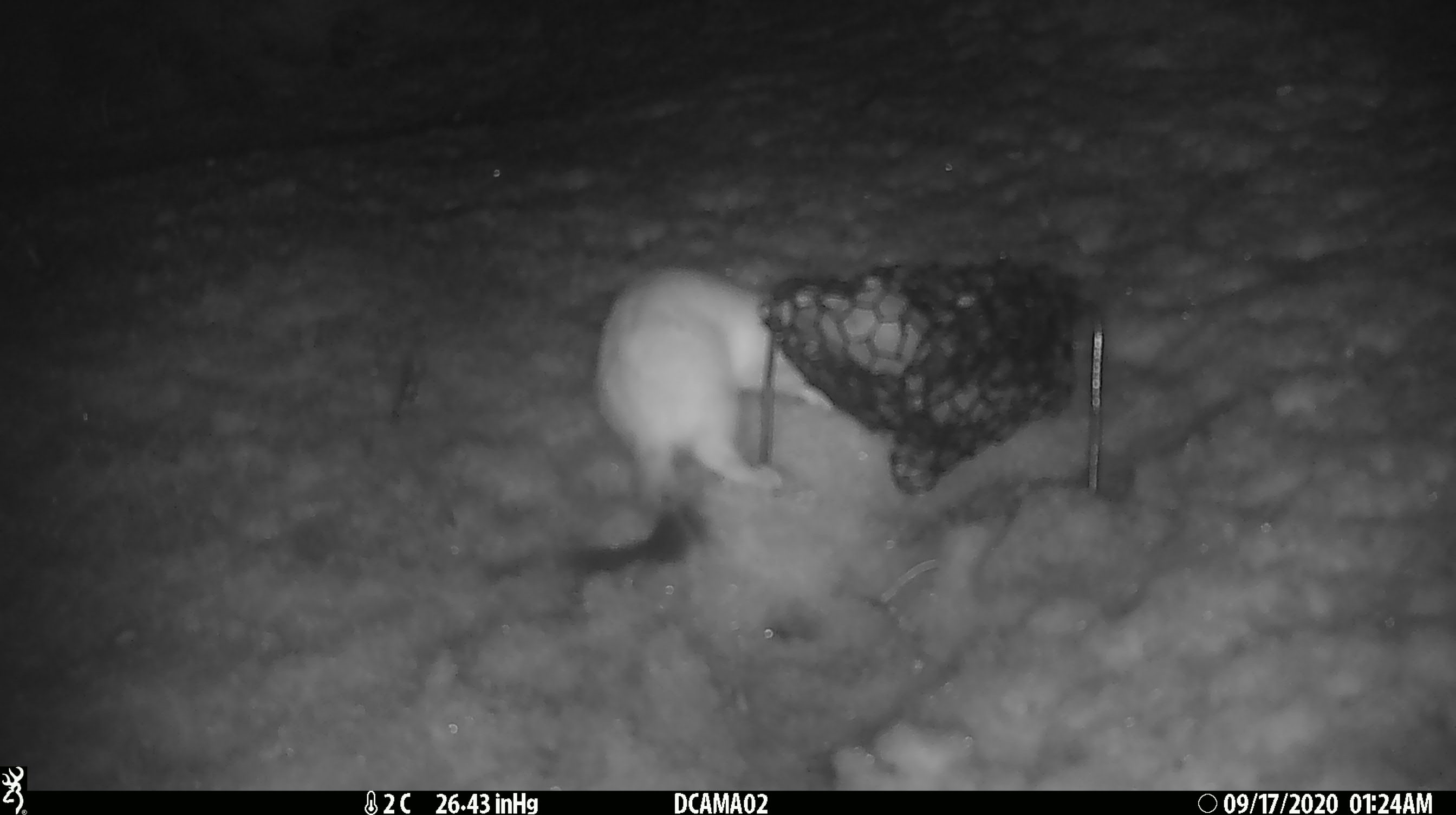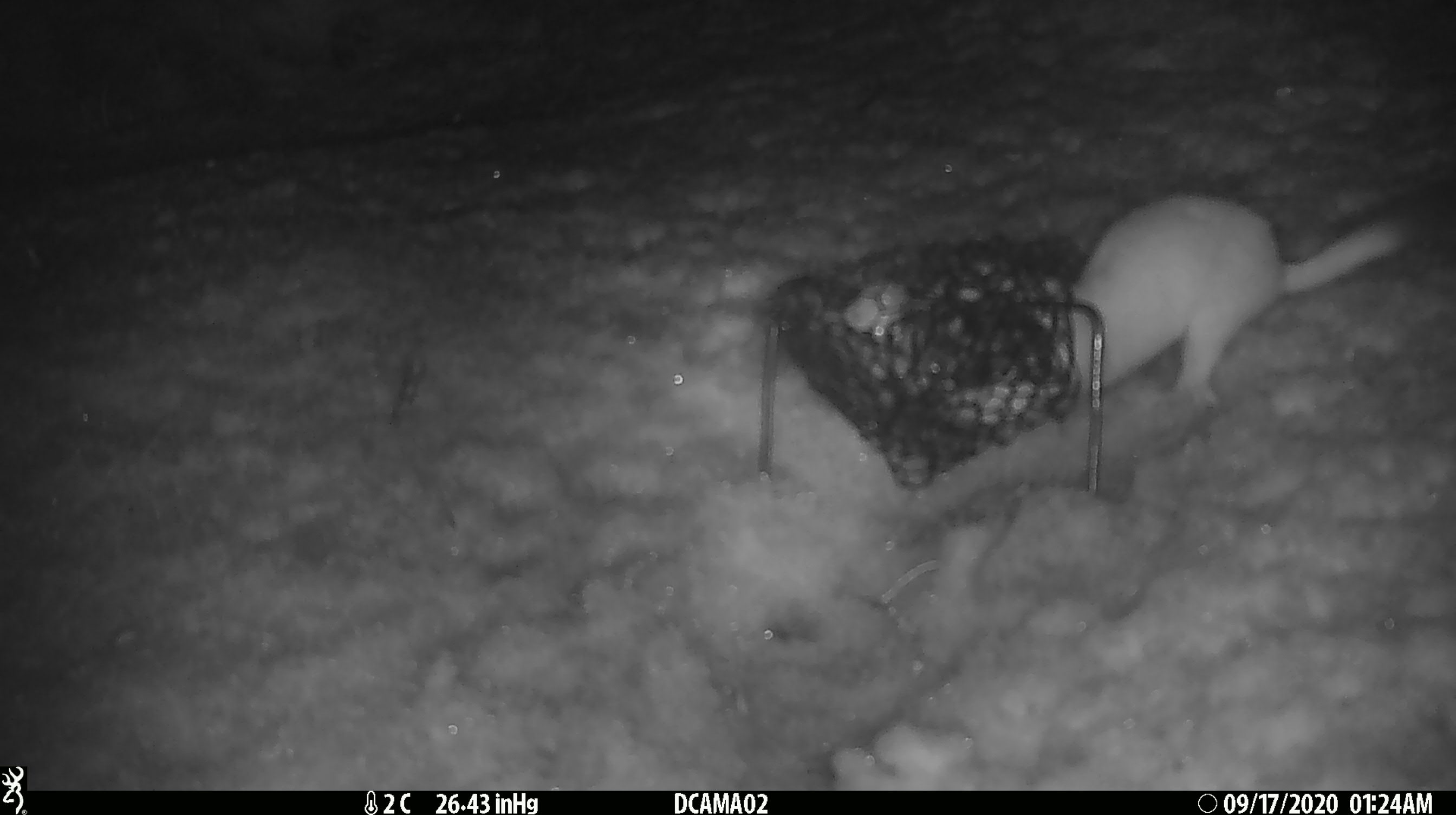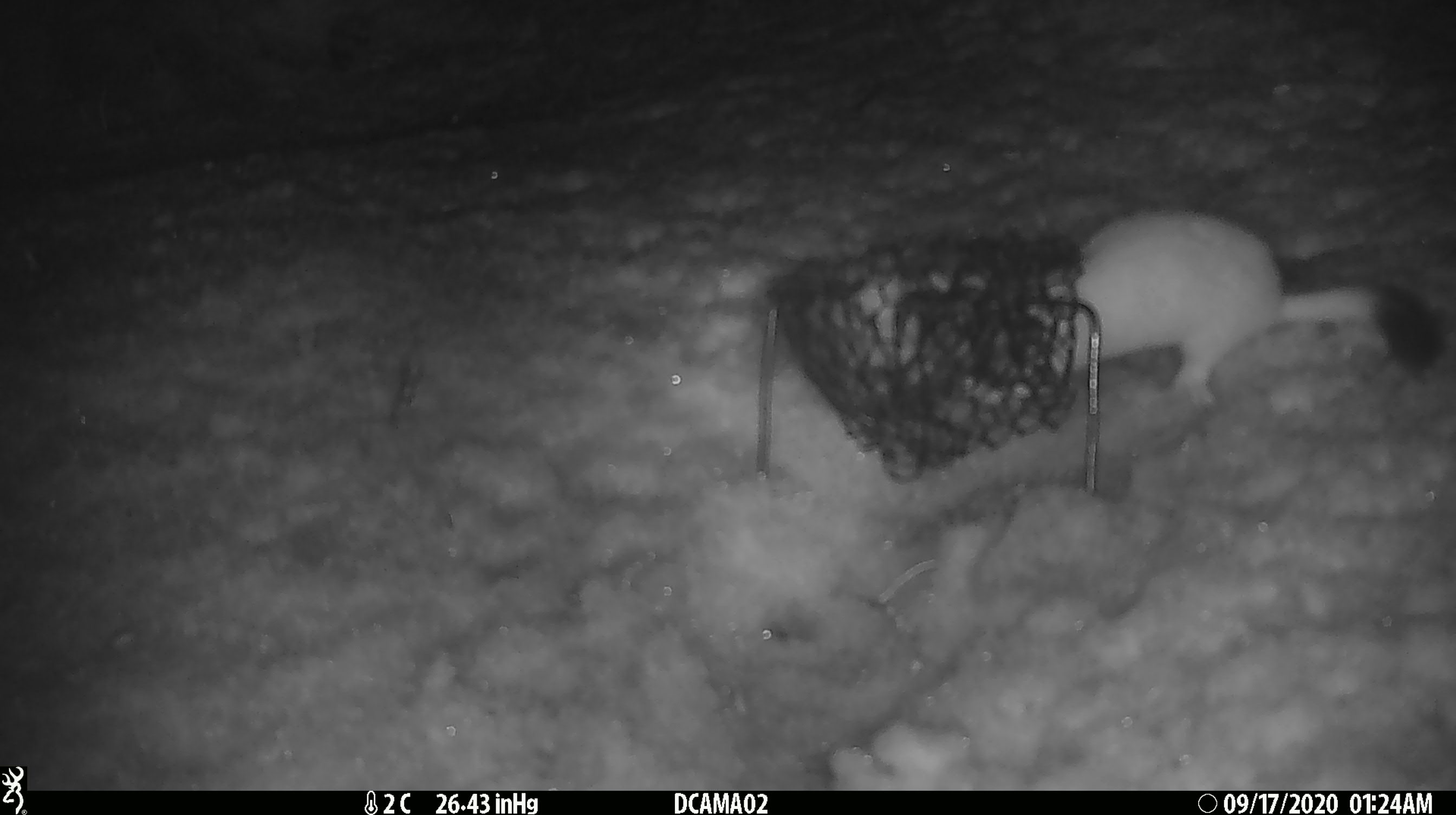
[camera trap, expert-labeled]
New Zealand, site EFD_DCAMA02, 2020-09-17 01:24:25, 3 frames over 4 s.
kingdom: Animalia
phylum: Chordata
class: Mammalia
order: Carnivora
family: Mustelidae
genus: Mustela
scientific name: Mustela erminea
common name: stoat